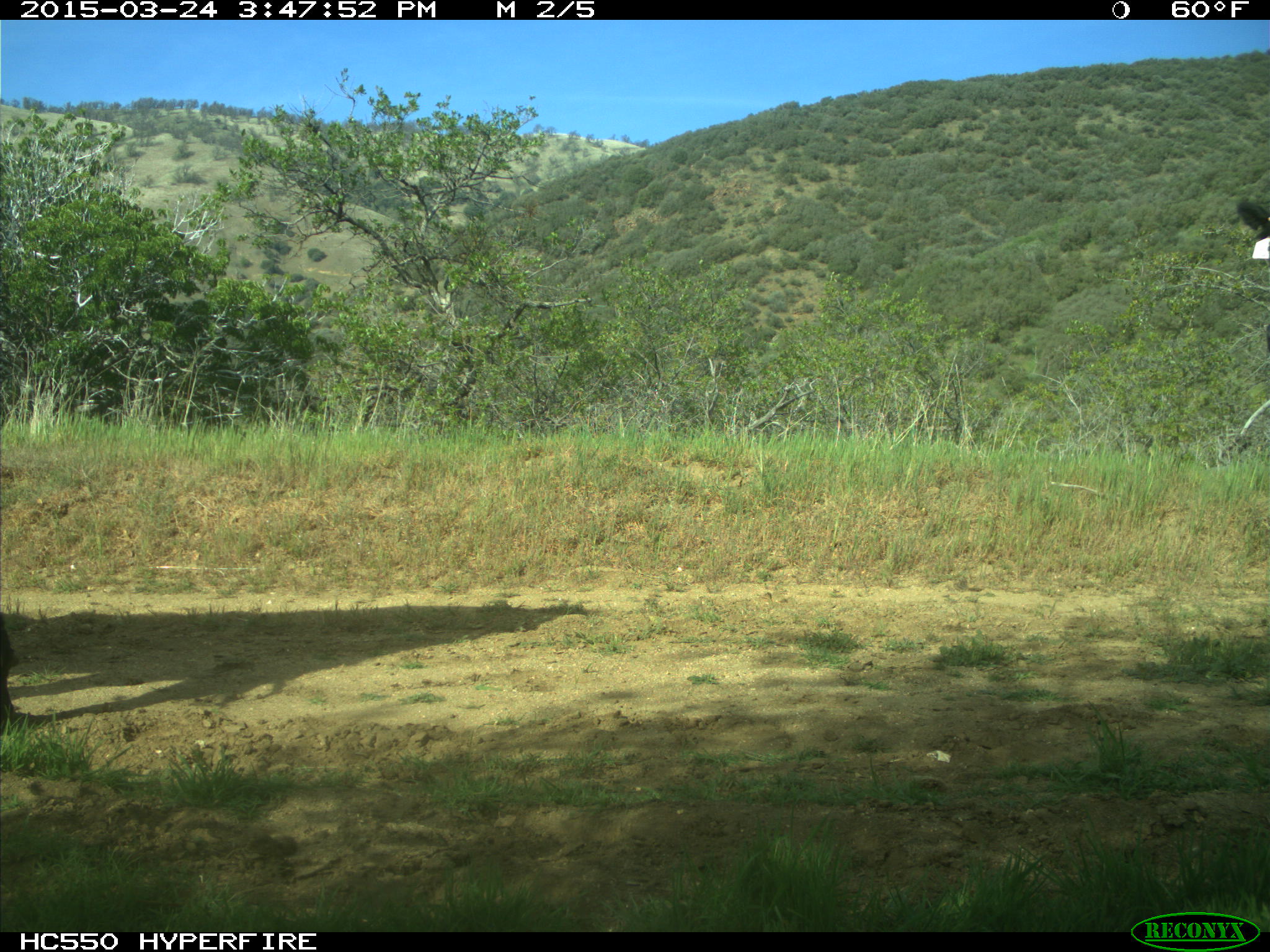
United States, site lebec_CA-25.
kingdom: Animalia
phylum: Chordata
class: Mammalia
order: Artiodactyla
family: Bovidae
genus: Bos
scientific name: Bos taurus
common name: domestic cow